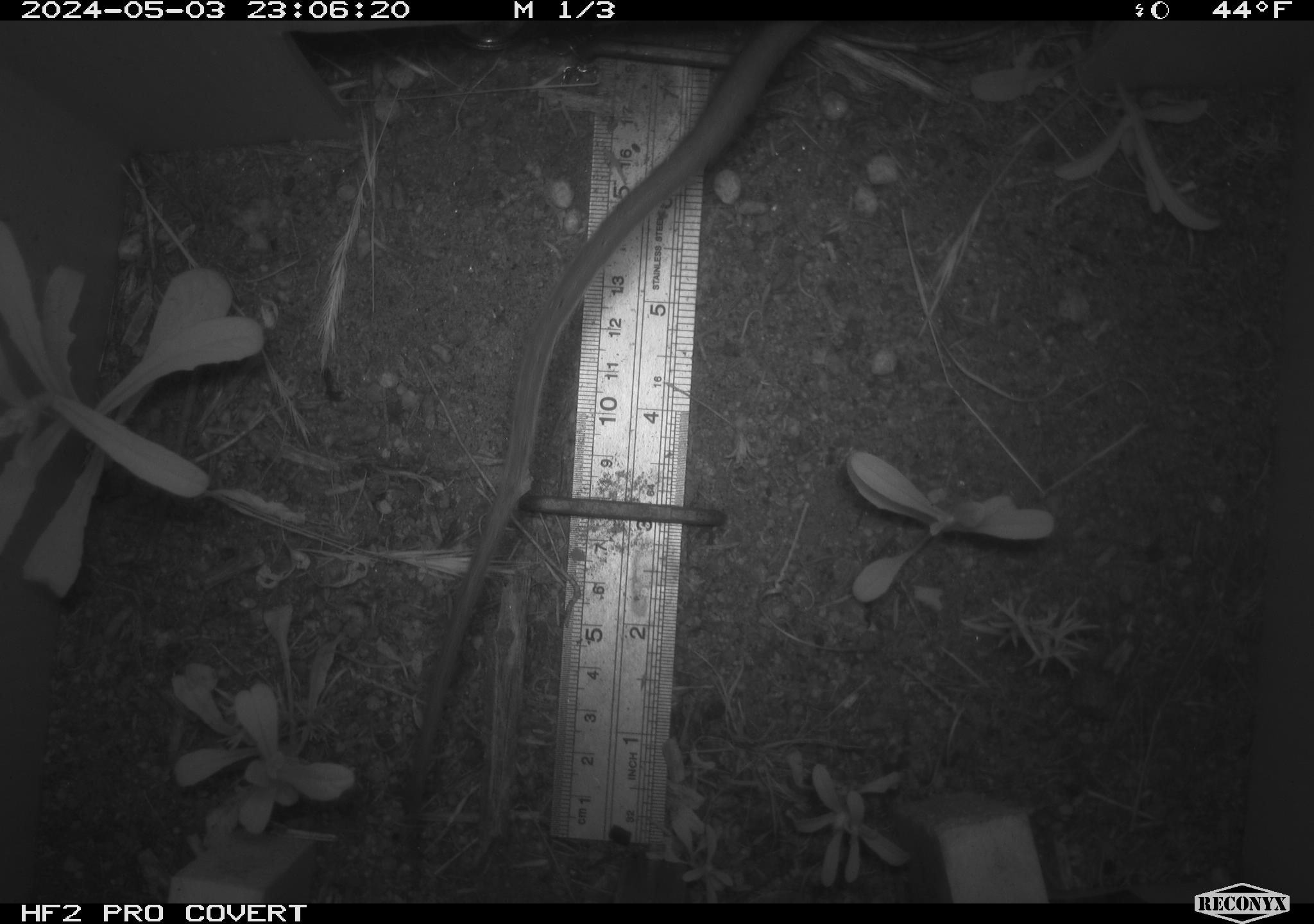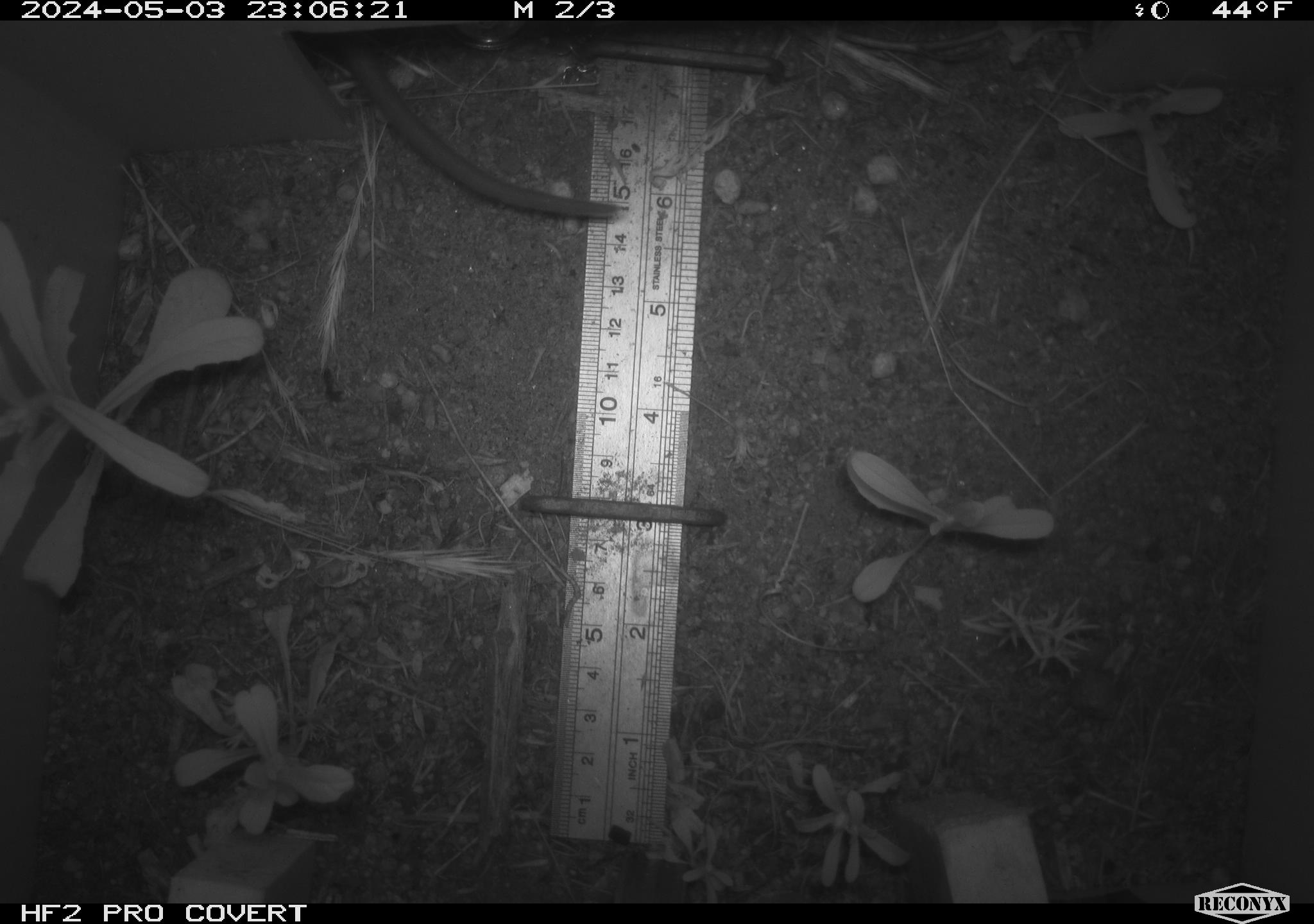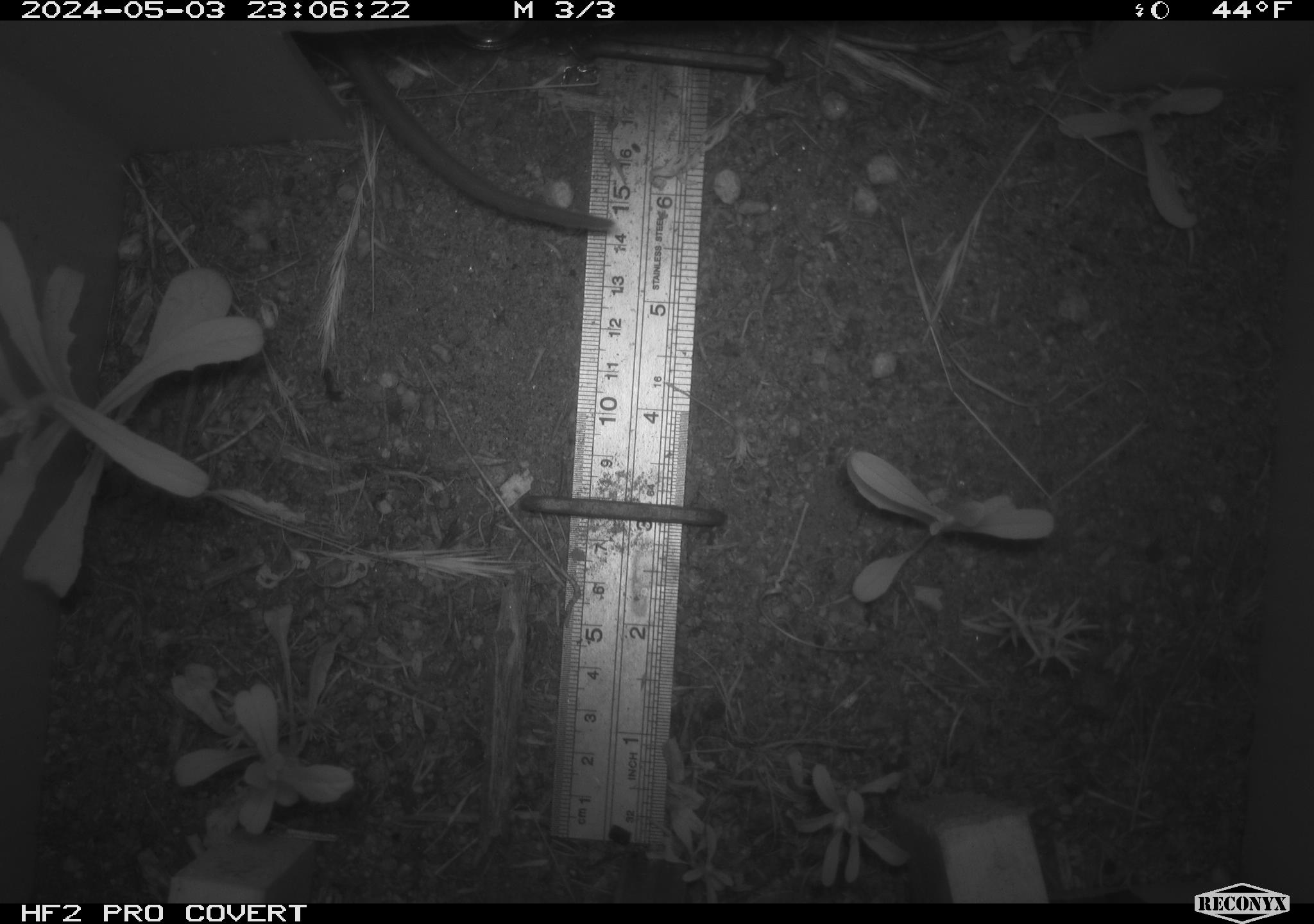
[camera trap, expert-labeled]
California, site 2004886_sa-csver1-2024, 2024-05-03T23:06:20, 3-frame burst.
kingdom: Animalia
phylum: Chordata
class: Mammalia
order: Rodentia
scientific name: Rodentia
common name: rodent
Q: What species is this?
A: Rodent (Rodentia).